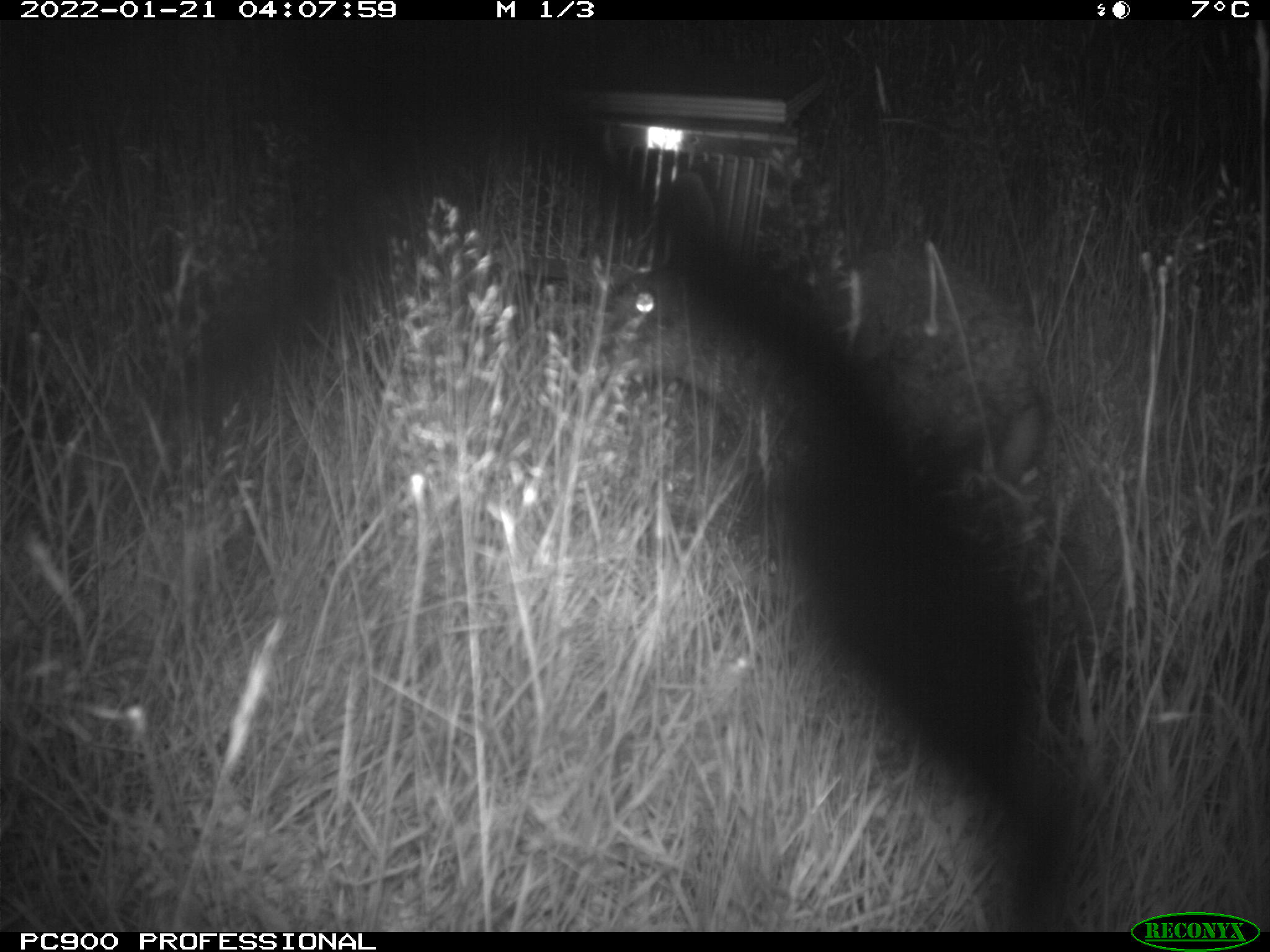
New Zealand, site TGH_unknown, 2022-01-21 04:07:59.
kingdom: Animalia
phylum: Chordata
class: Mammalia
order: Lagomorpha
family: Leporidae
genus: Oryctolagus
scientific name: Oryctolagus cuniculus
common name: european rabbit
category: rabbit